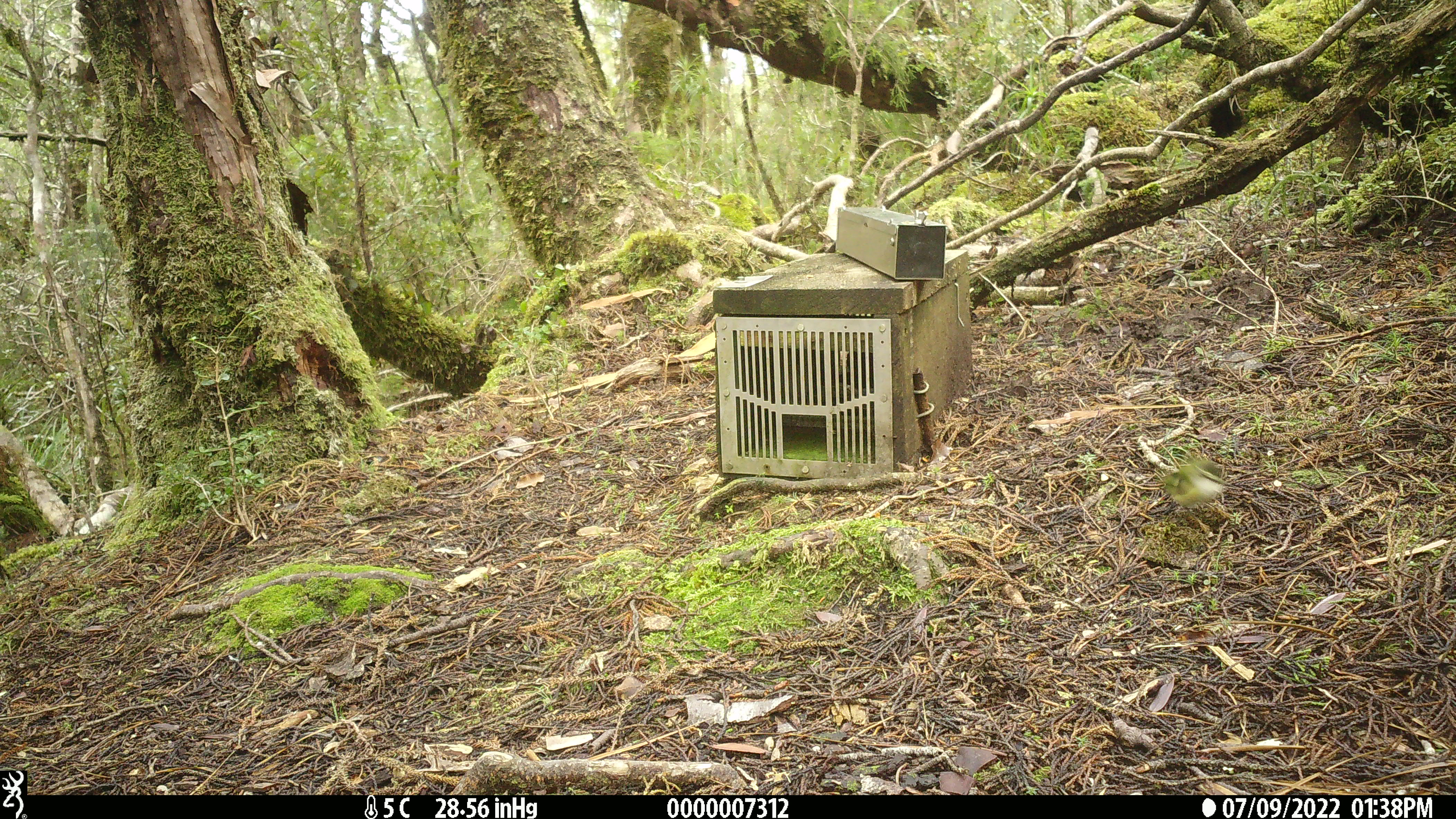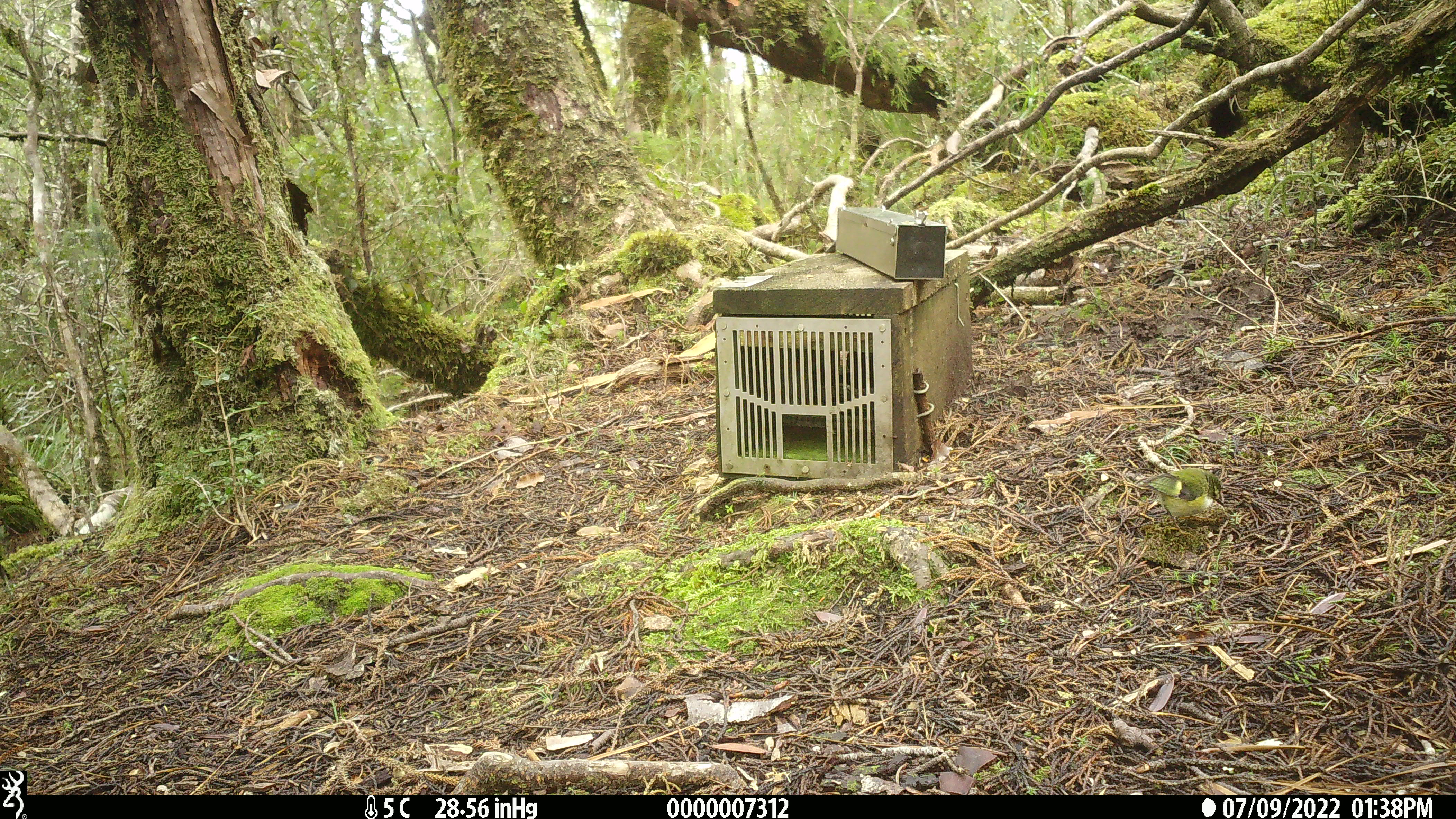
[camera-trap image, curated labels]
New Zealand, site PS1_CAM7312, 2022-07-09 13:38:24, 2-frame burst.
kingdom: Animalia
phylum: Chordata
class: Aves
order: Passeriformes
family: Acanthisittidae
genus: Acanthisitta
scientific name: Acanthisitta chloris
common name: rifleman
Rifleman (Acanthisitta chloris).